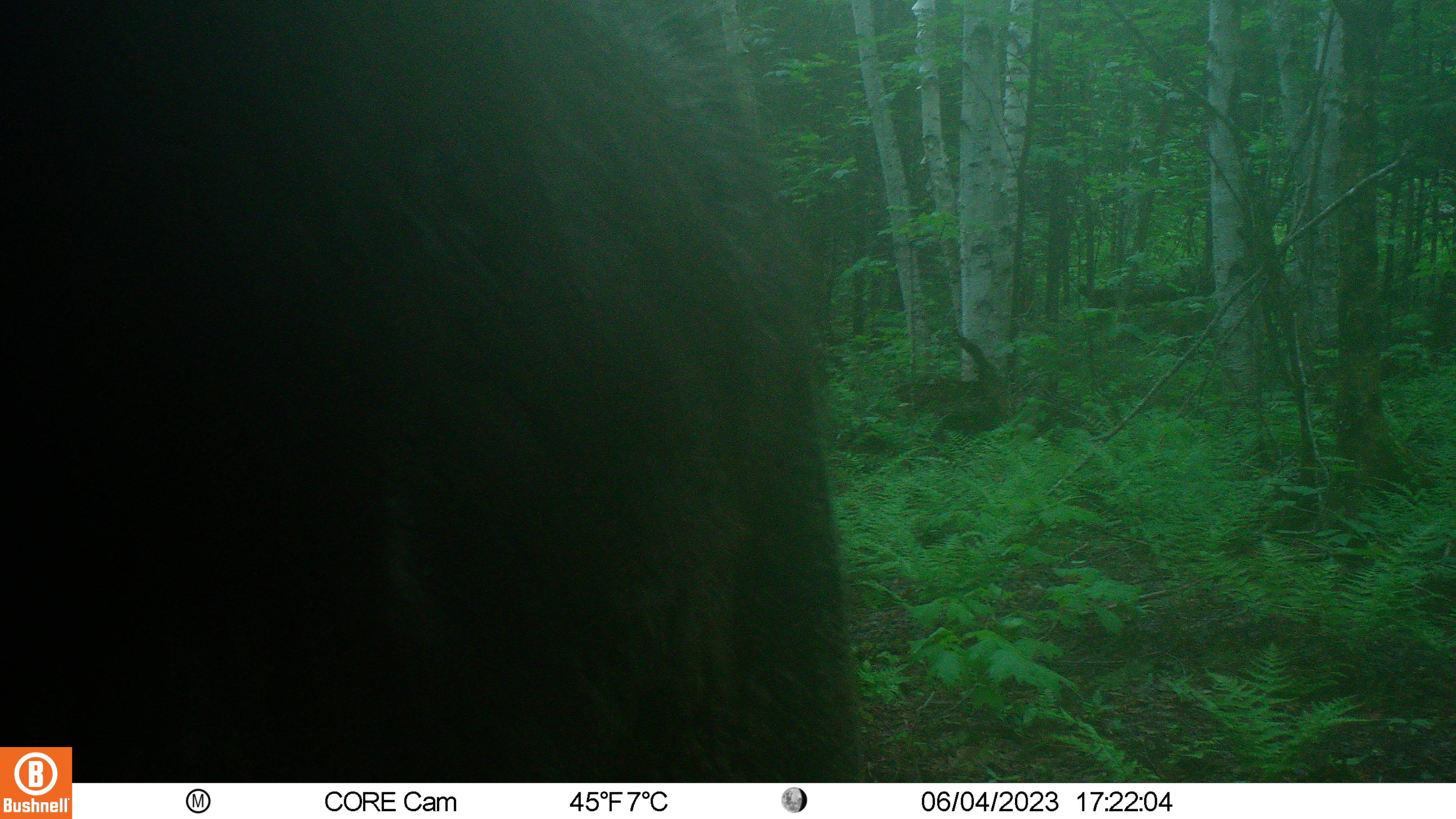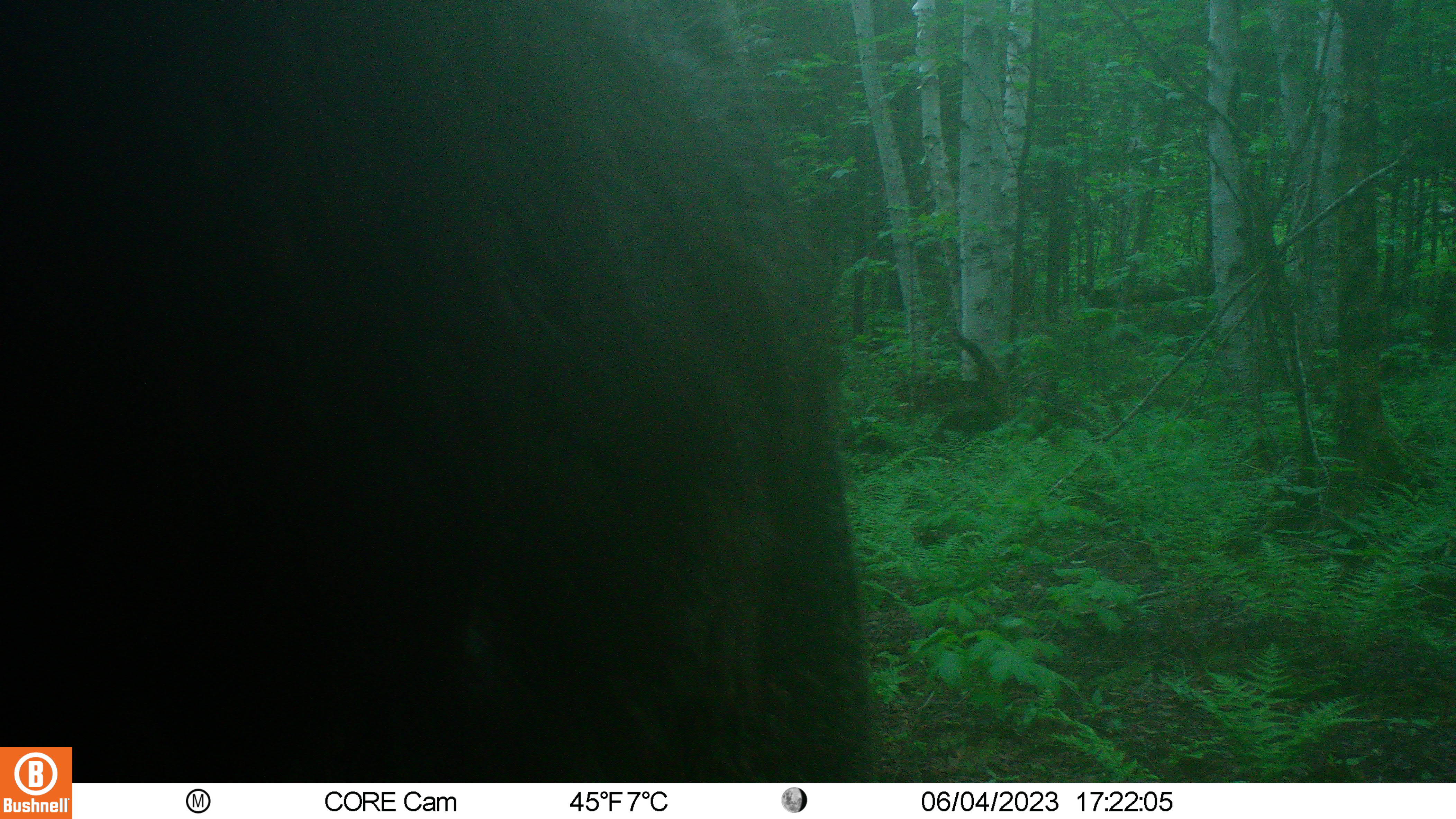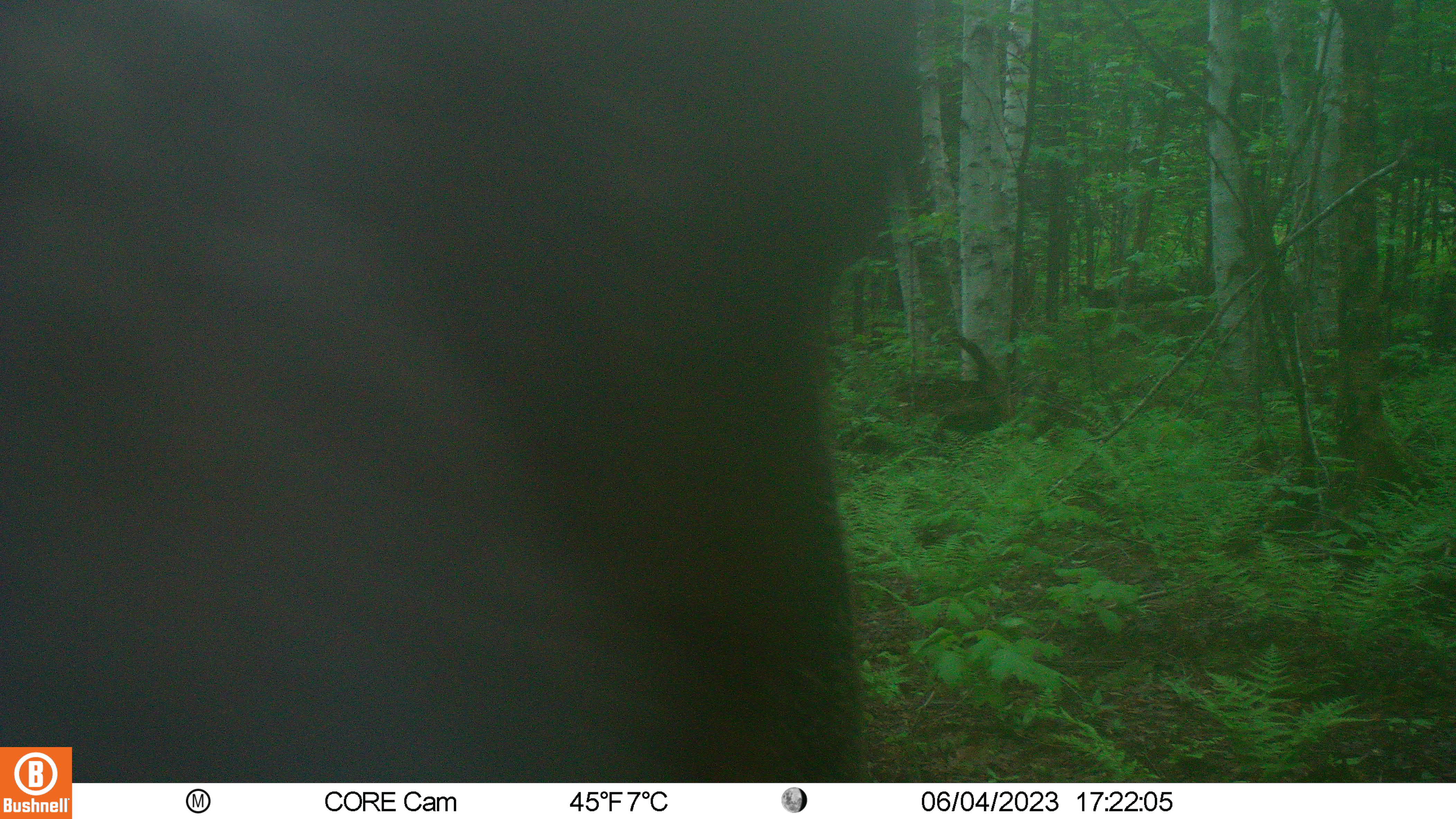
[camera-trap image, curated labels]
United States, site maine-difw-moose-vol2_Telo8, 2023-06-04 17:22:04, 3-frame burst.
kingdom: Animalia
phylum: Chordata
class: Mammalia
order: Artiodactyla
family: Cervidae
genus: Alces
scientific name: Alces alces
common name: moose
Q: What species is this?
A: Moose (Alces alces).